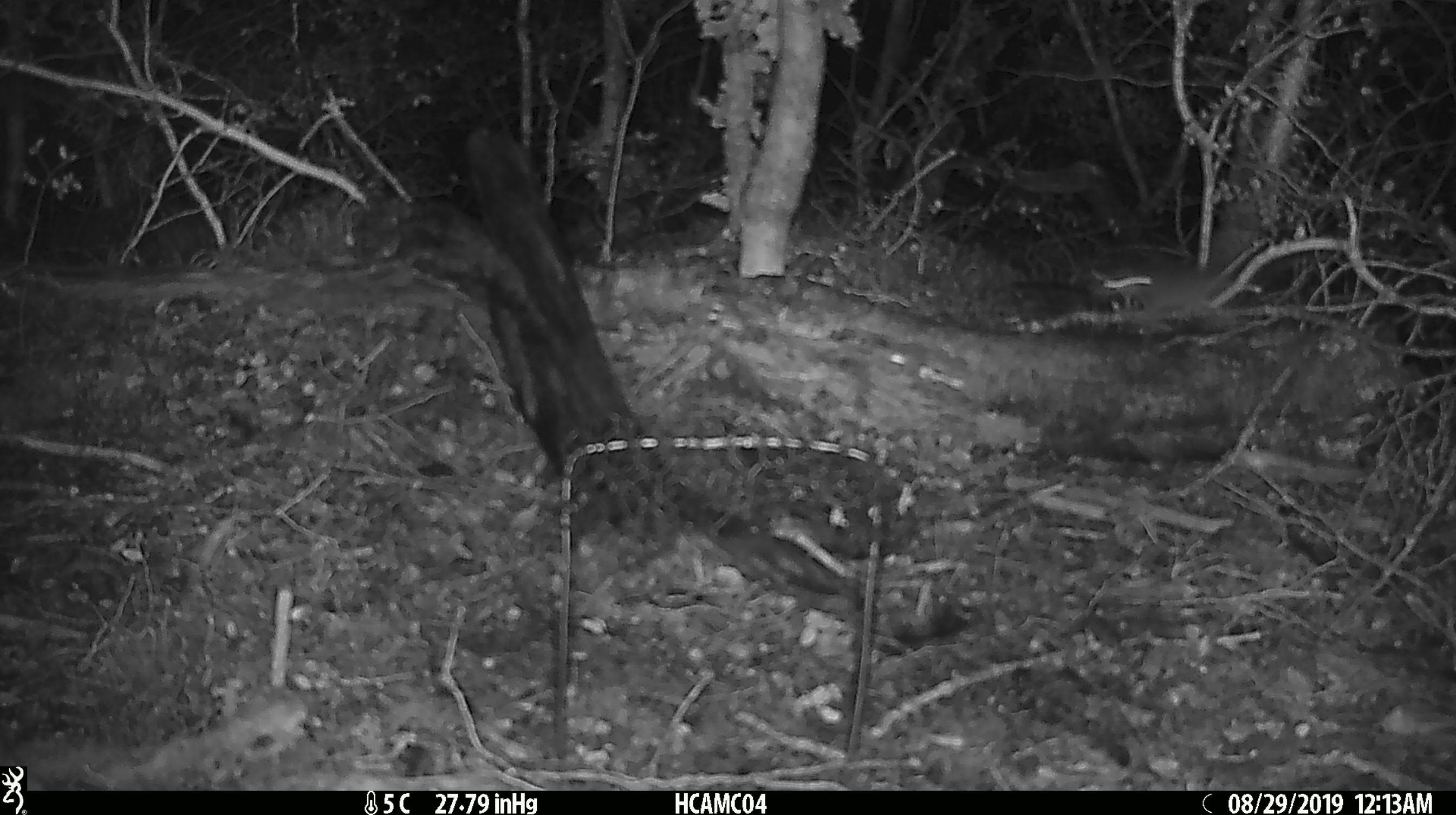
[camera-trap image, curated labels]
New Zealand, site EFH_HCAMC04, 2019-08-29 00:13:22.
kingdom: Animalia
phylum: Chordata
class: Mammalia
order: Rodentia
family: Muridae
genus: Mus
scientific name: Mus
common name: mouse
Mouse (Mus).